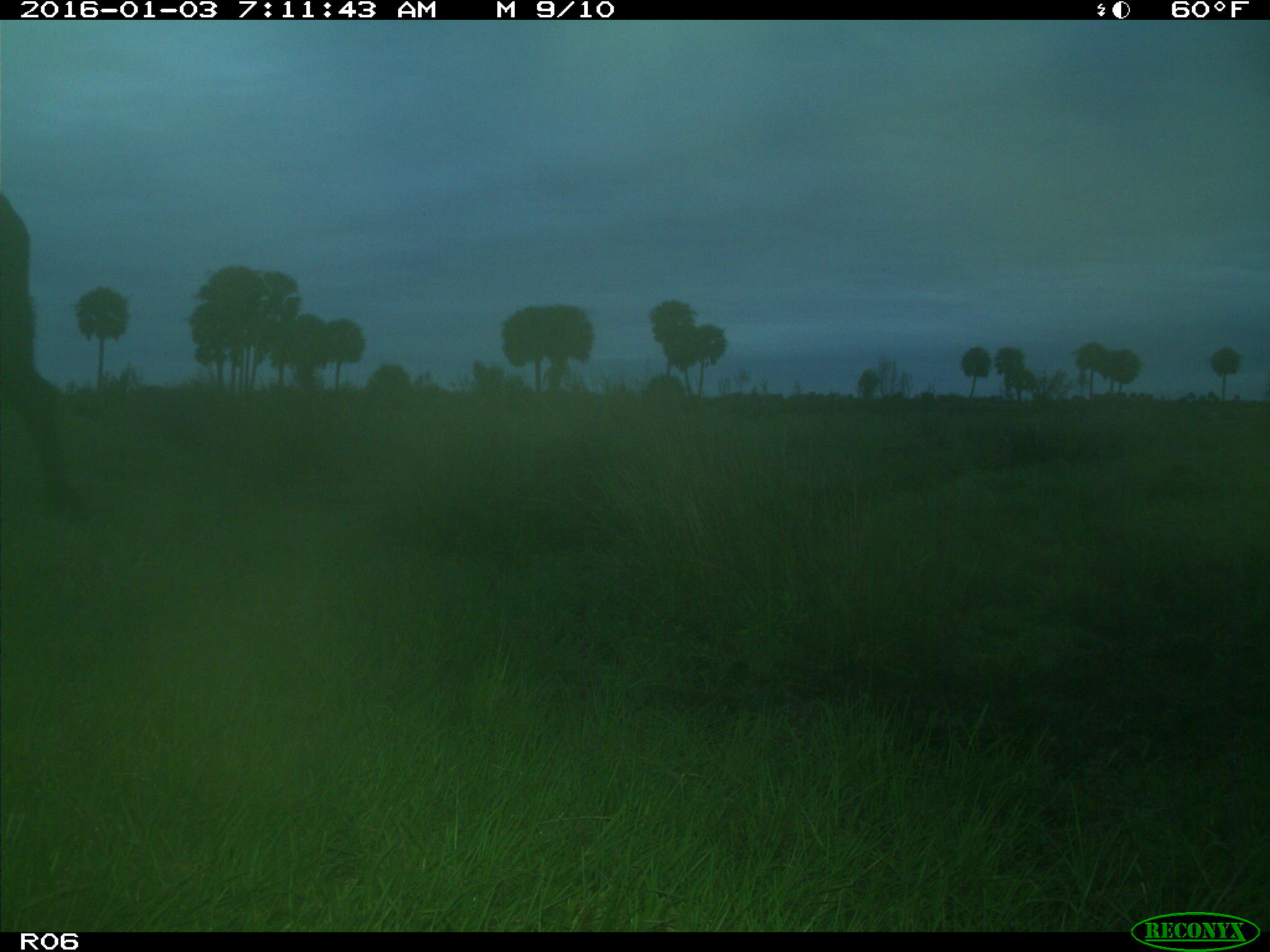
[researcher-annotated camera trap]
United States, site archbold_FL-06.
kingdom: Animalia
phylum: Chordata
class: Mammalia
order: Artiodactyla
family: Bovidae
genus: Bos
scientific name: Bos taurus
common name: domestic cow